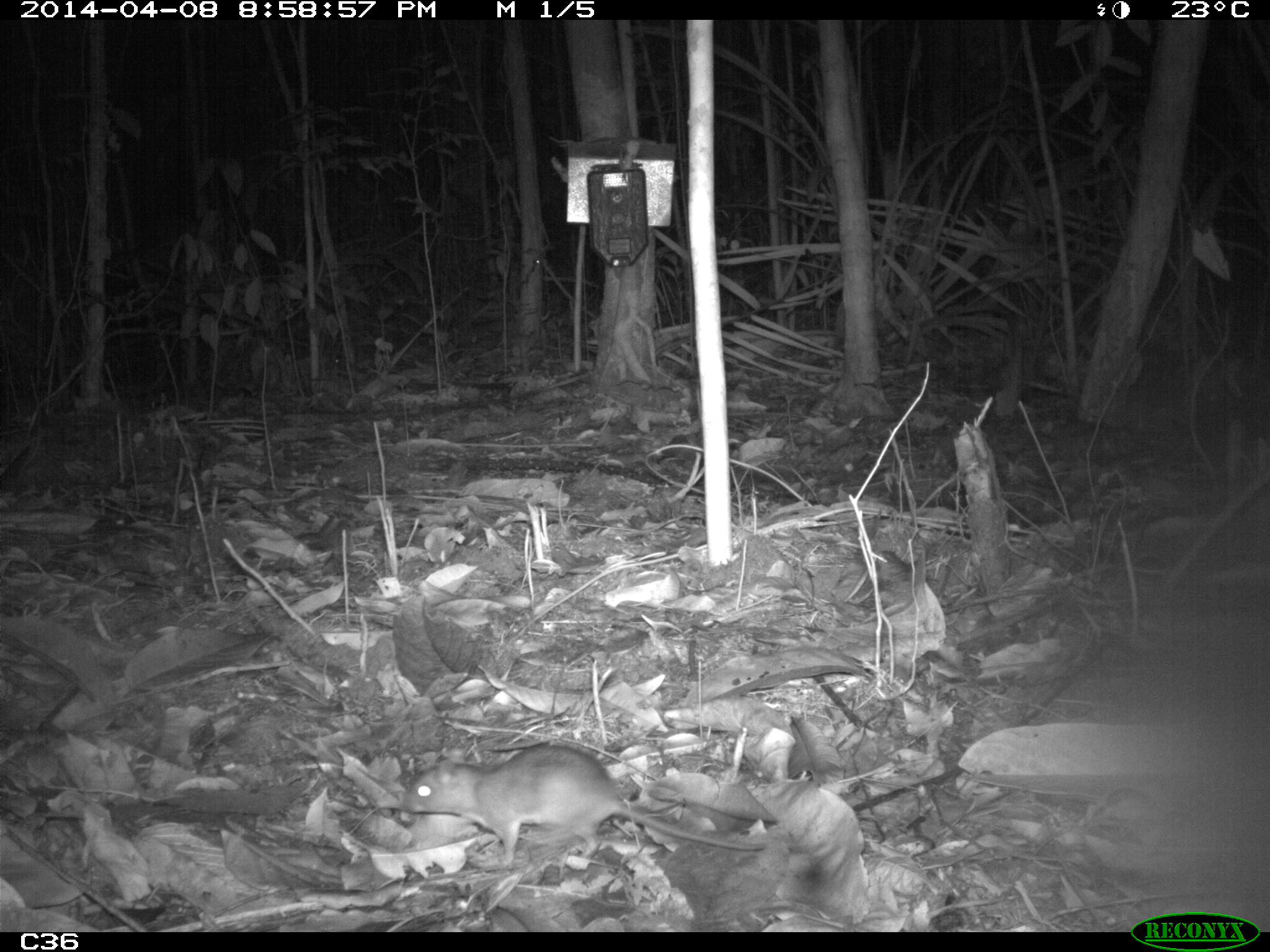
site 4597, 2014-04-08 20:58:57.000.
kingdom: Animalia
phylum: Chordata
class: Mammalia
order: Rodentia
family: Muridae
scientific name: Muridae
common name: mice, rats, and gerbils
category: unknown mouse or rat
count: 1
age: adult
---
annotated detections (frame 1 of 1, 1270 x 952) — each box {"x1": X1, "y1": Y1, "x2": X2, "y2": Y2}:
unknown mouse or rat: {"x1": 397, "y1": 743, "x2": 767, "y2": 869}